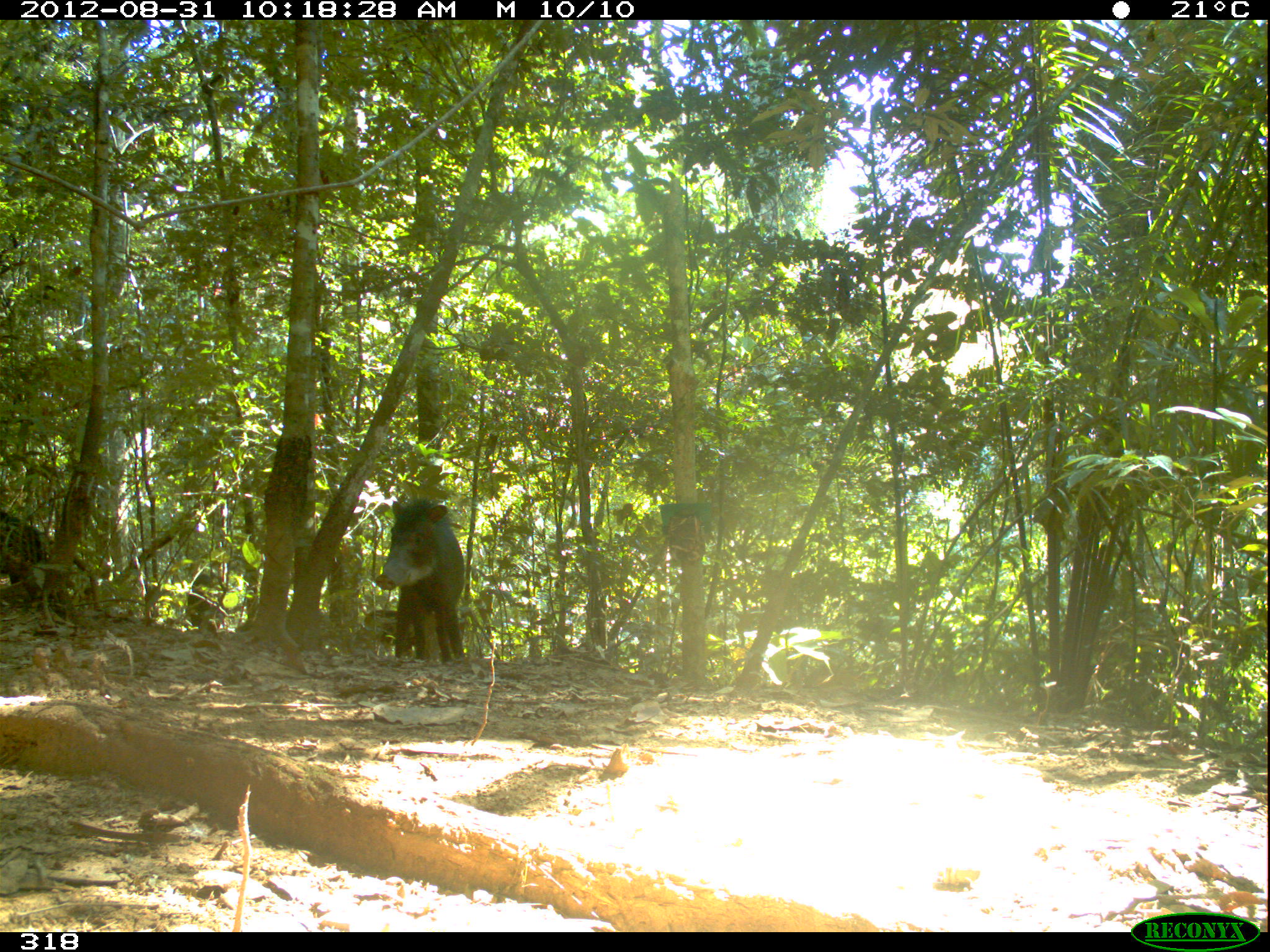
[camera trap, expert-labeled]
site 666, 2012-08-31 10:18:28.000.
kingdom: Animalia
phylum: Chordata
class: Mammalia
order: Artiodactyla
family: Tayassuidae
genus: Tayassu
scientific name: Tayassu pecari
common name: white-lipped peccary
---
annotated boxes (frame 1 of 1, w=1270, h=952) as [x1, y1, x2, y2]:
tayassu pecari: [373, 498, 467, 661]; [0, 510, 47, 600]; [362, 607, 416, 655]